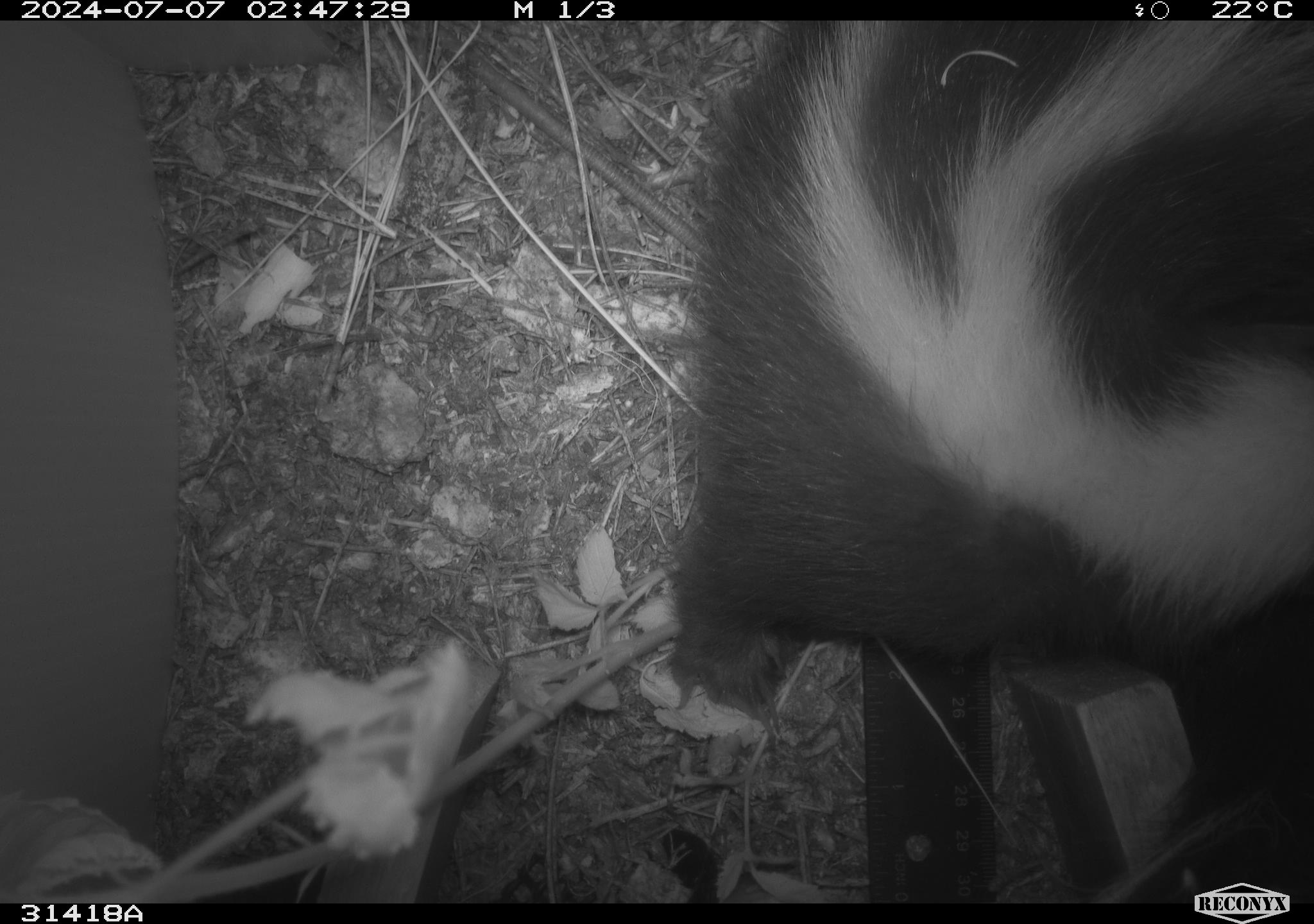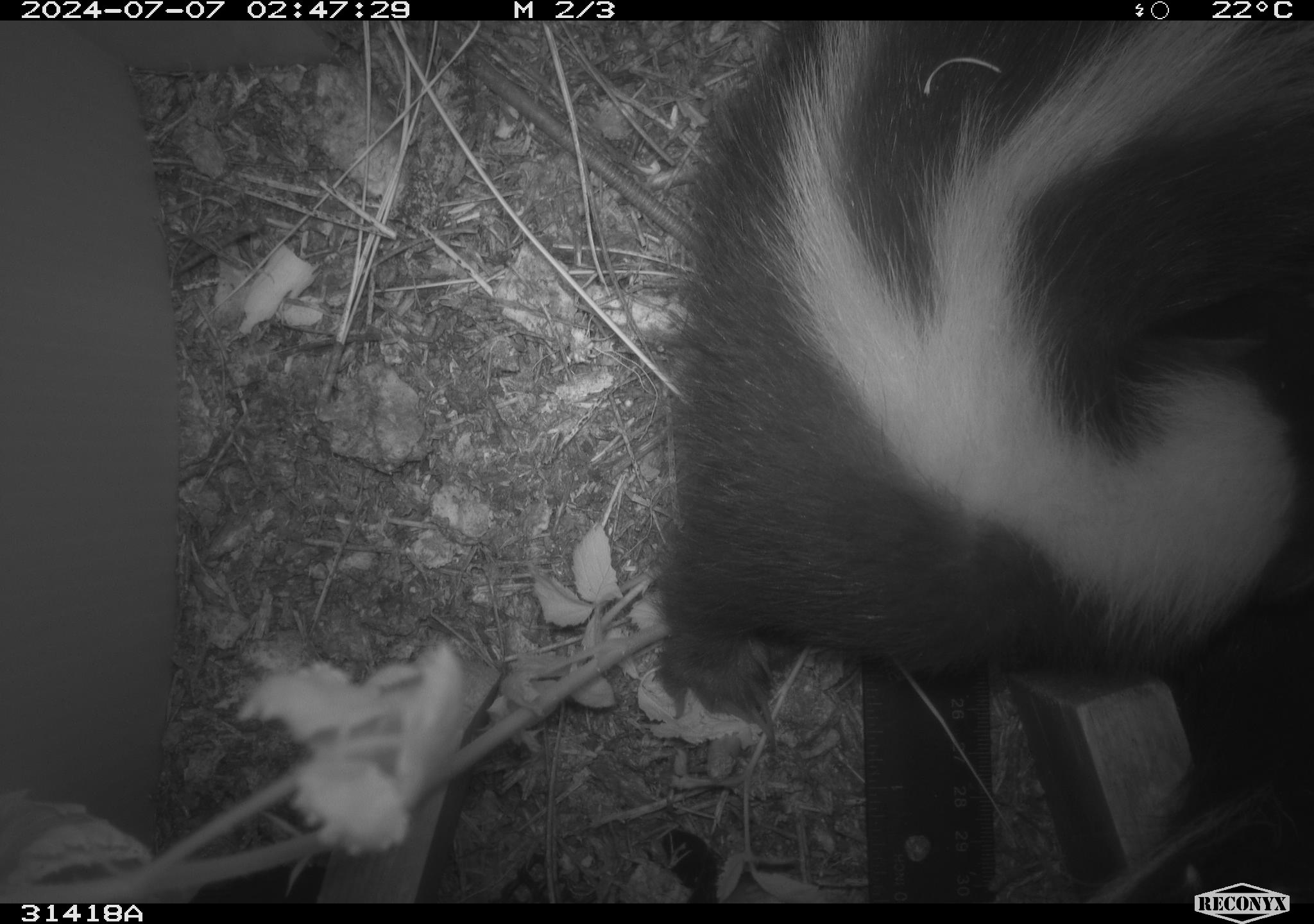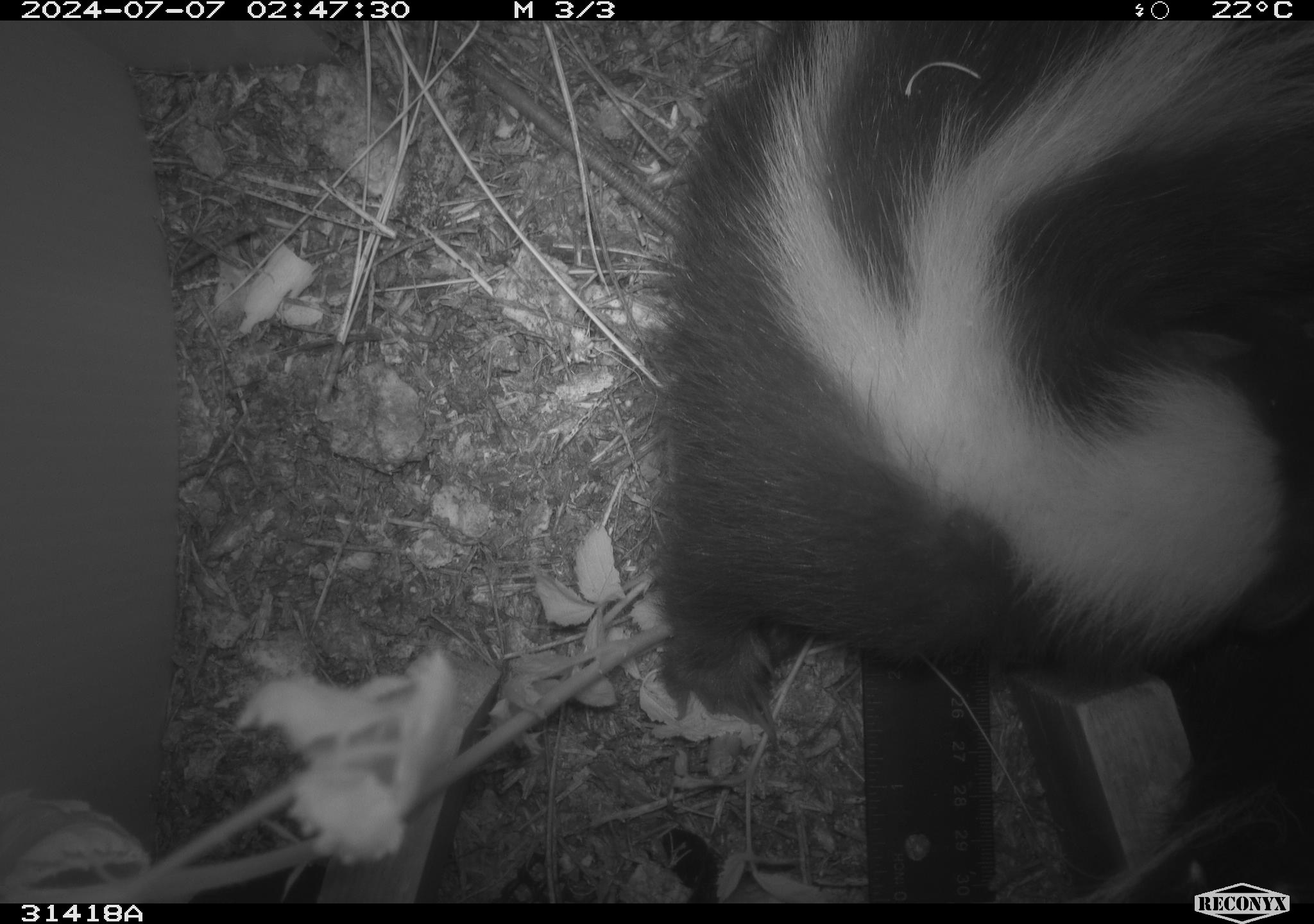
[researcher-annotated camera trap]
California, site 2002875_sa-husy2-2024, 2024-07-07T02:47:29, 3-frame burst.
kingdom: Animalia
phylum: Chordata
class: Mammalia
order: Carnivora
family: Mephitidae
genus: Mephitis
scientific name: Mephitis mephitis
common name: striped skunk